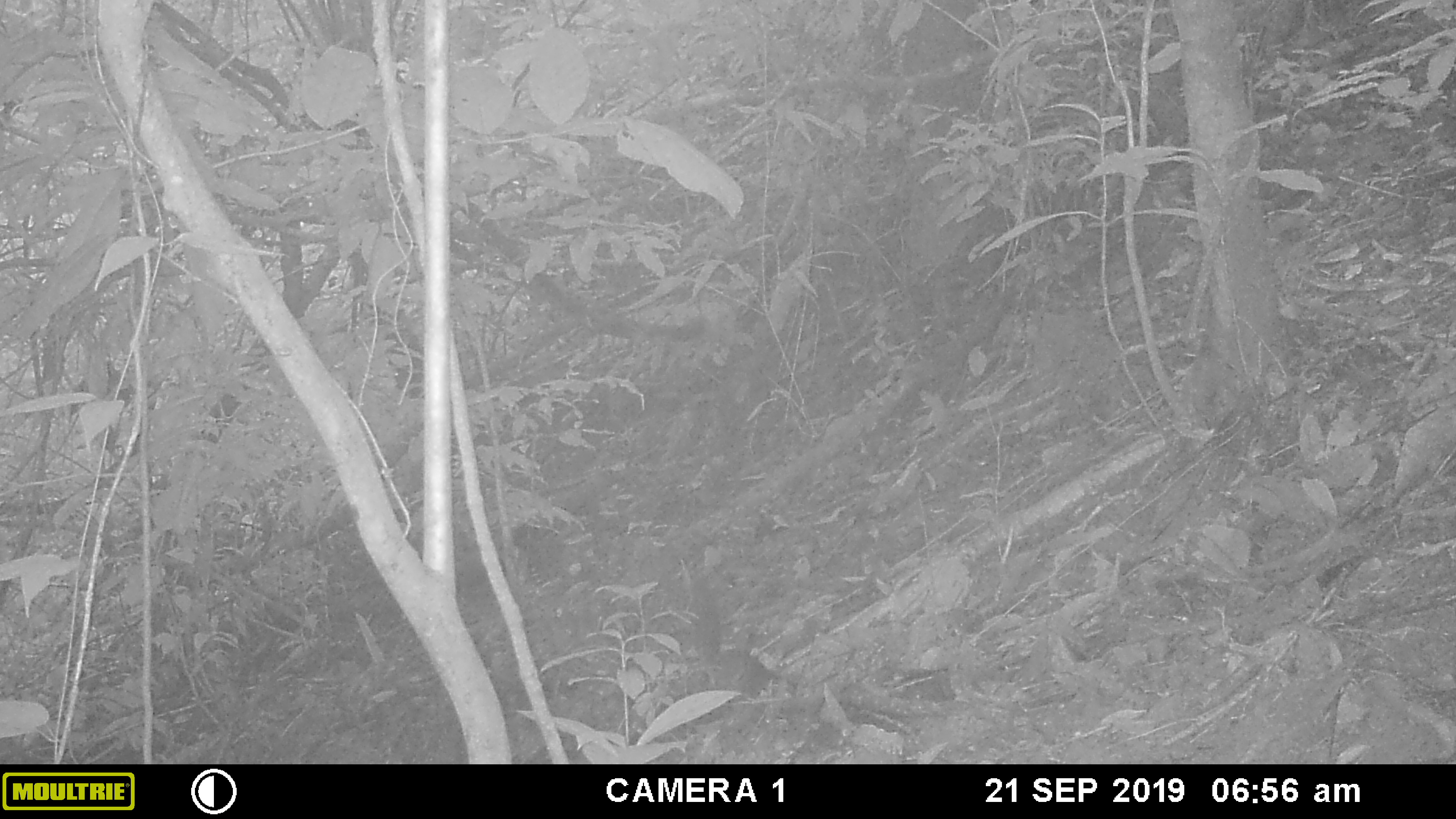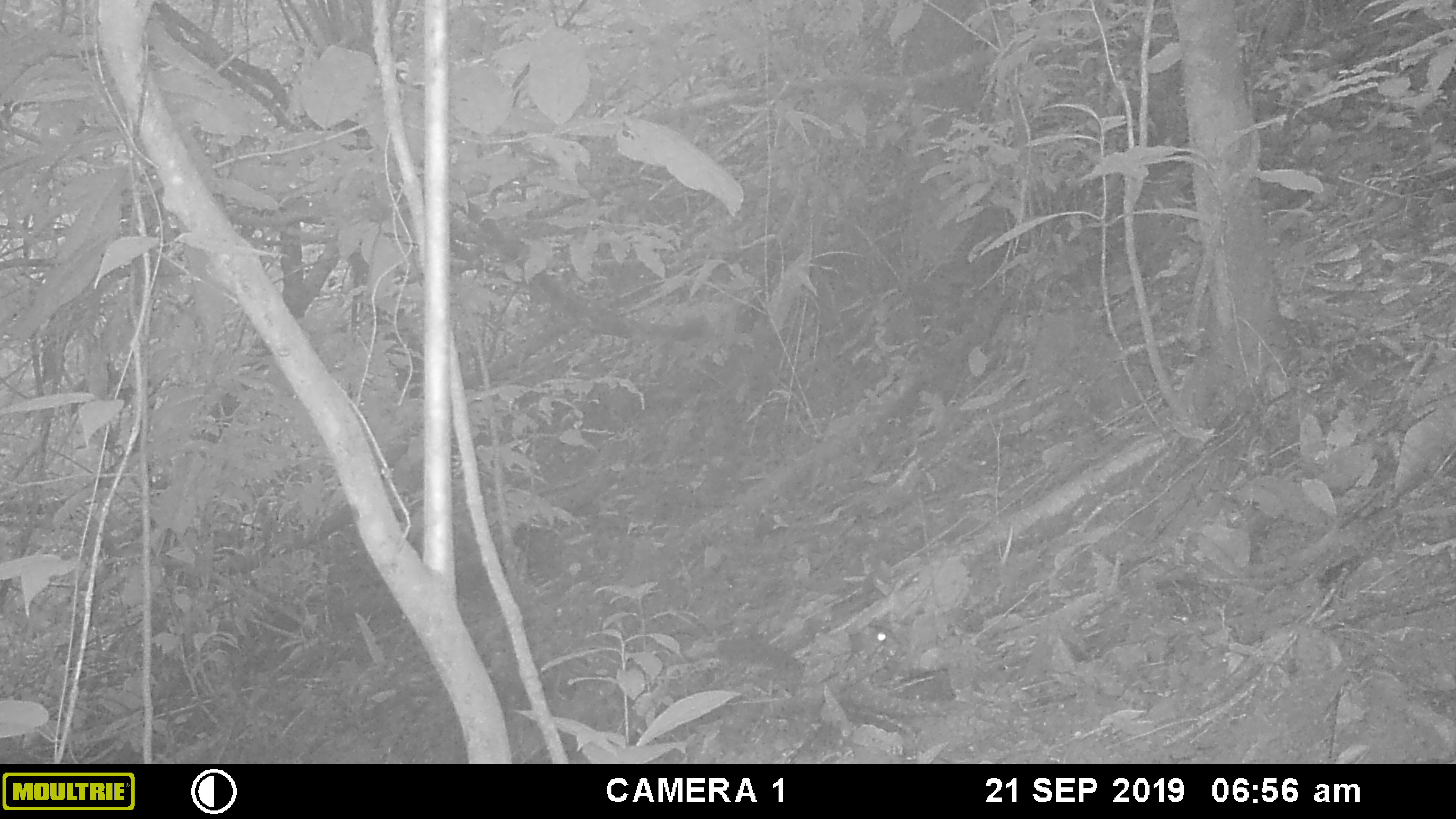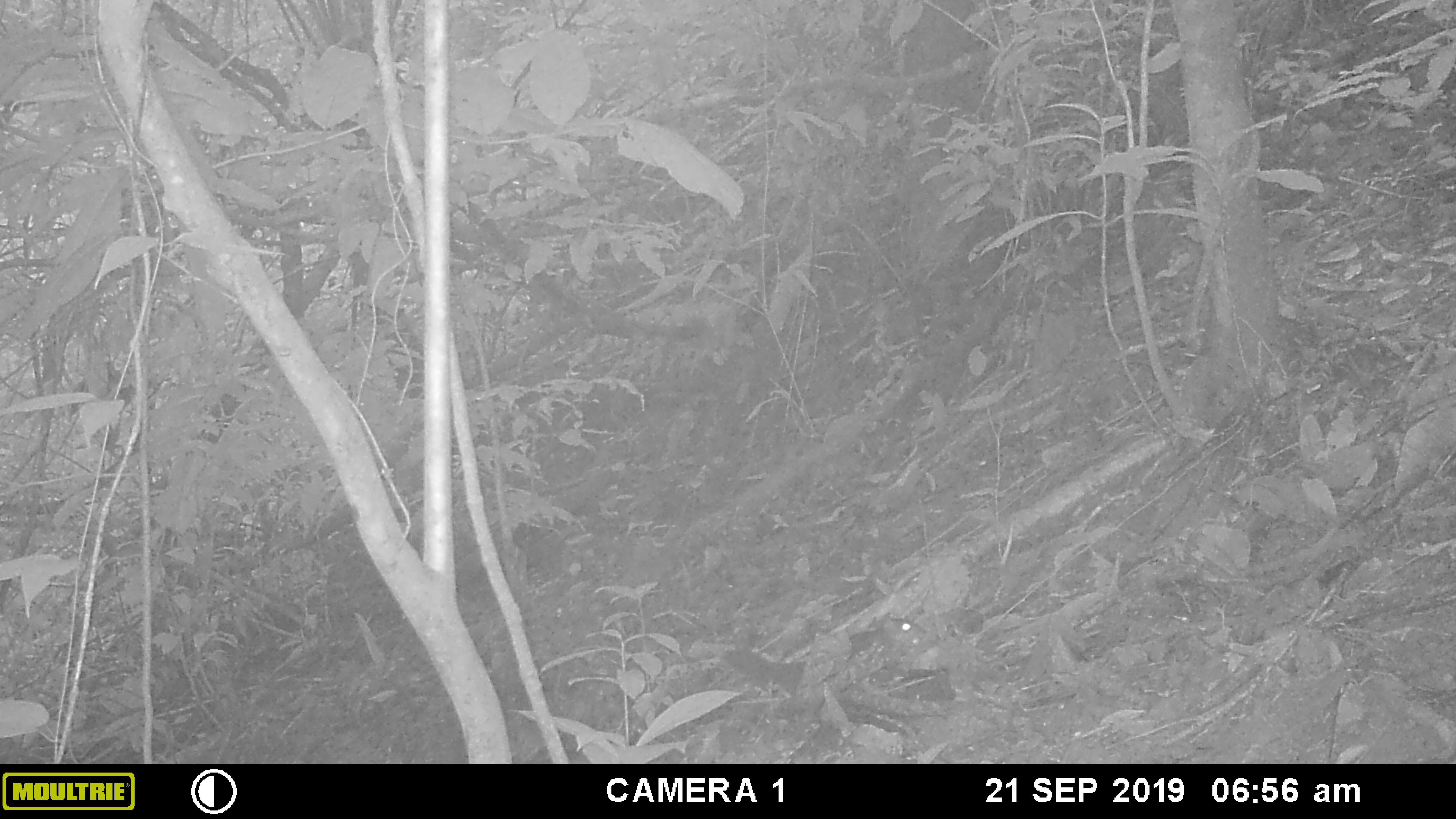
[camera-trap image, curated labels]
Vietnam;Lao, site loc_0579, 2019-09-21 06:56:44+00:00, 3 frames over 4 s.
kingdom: Animalia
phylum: Chordata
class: Mammalia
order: Rodentia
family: Sciuridae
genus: Dremomys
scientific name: Dremomys rufigenis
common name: red-cheeked squirrel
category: red cheeked squirrel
Red cheeked squirrel (red-cheeked squirrel) (Dremomys rufigenis). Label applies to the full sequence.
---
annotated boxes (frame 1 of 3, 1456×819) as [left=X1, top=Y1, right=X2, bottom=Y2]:
red cheeked squirrel: [left=678, top=569, right=795, bottom=722]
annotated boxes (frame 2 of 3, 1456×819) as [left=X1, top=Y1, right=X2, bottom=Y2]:
red cheeked squirrel: [left=715, top=622, right=896, bottom=675]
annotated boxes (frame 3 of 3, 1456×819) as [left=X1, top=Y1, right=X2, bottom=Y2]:
red cheeked squirrel: [left=724, top=617, right=926, bottom=691]